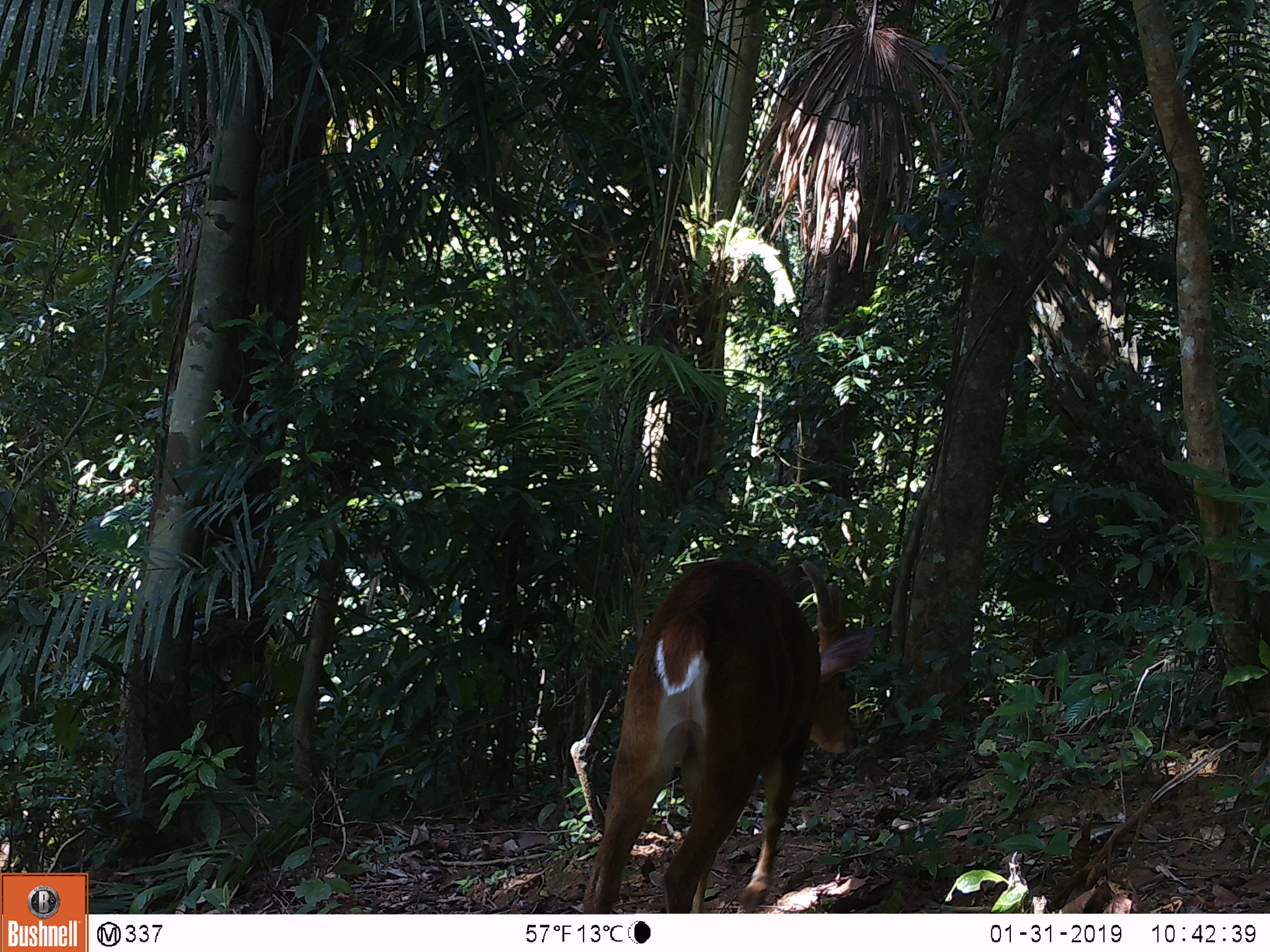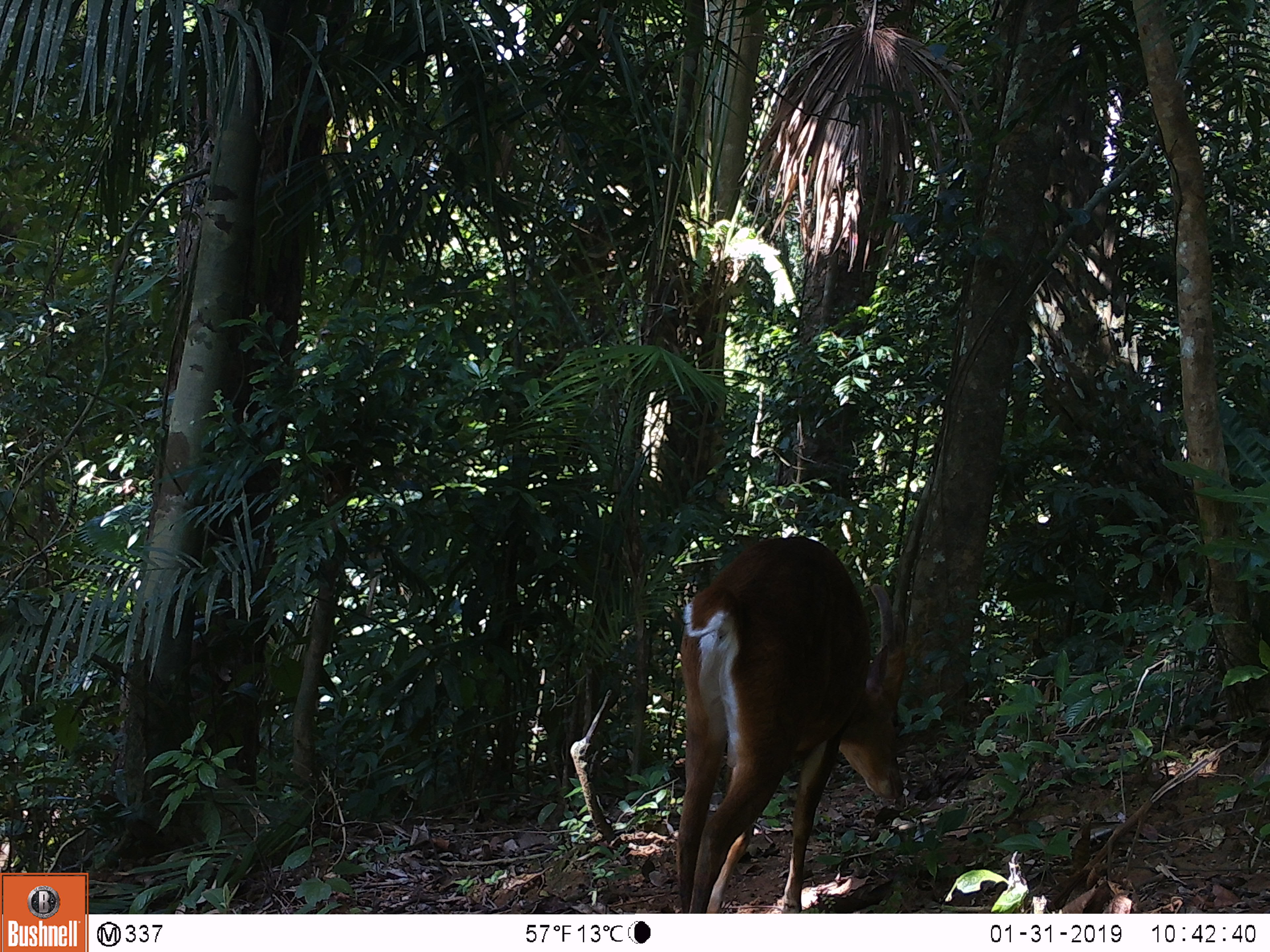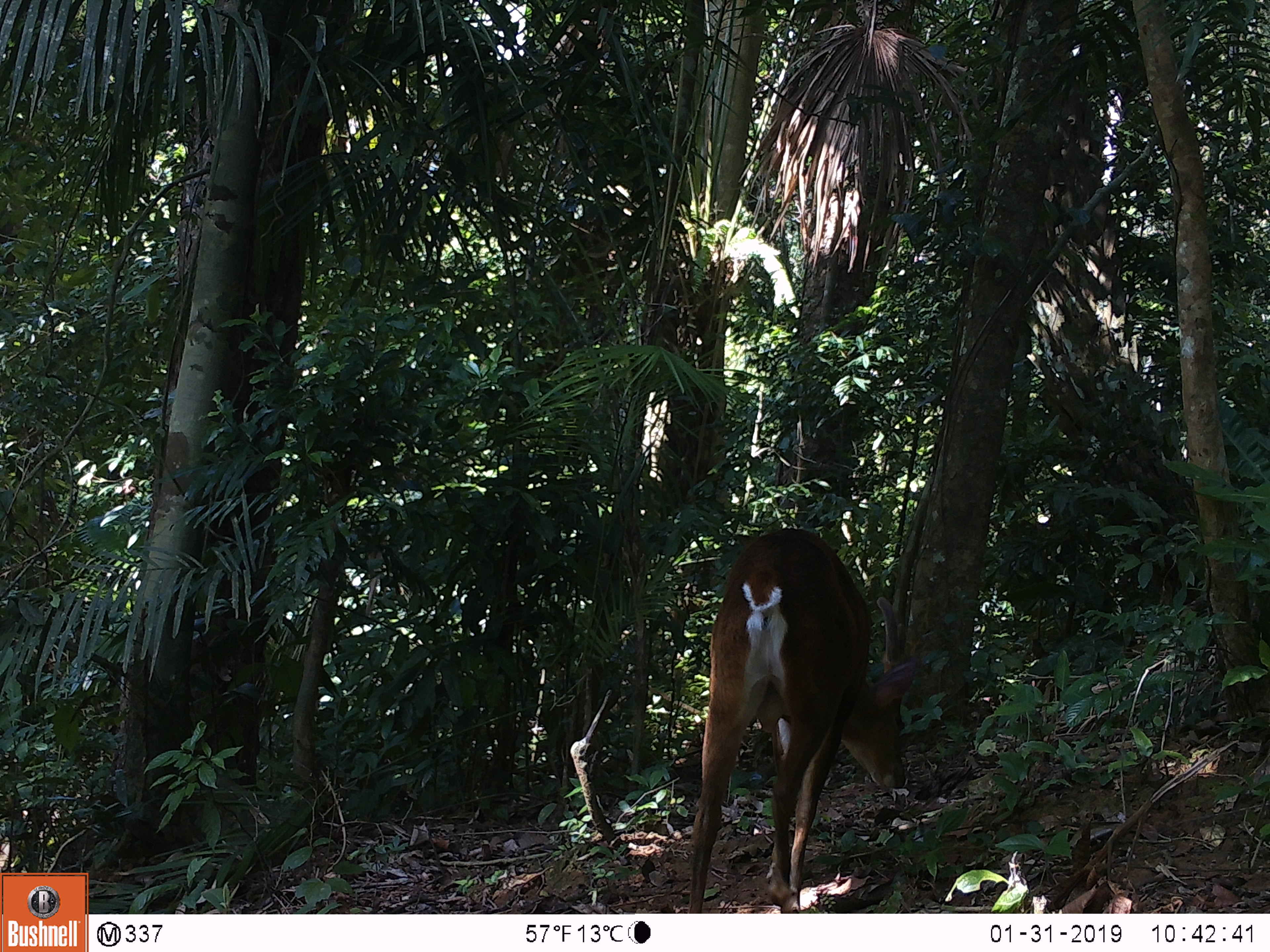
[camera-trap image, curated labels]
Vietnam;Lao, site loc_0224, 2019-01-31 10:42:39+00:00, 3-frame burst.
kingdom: Animalia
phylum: Chordata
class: Mammalia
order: Artiodactyla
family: Cervidae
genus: Muntiacus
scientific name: Muntiacus vuquangensis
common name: large-antlered muntjac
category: large antlered muntjac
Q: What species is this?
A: Large antlered muntjac (large-antlered muntjac) (Muntiacus vuquangensis).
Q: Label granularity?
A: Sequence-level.